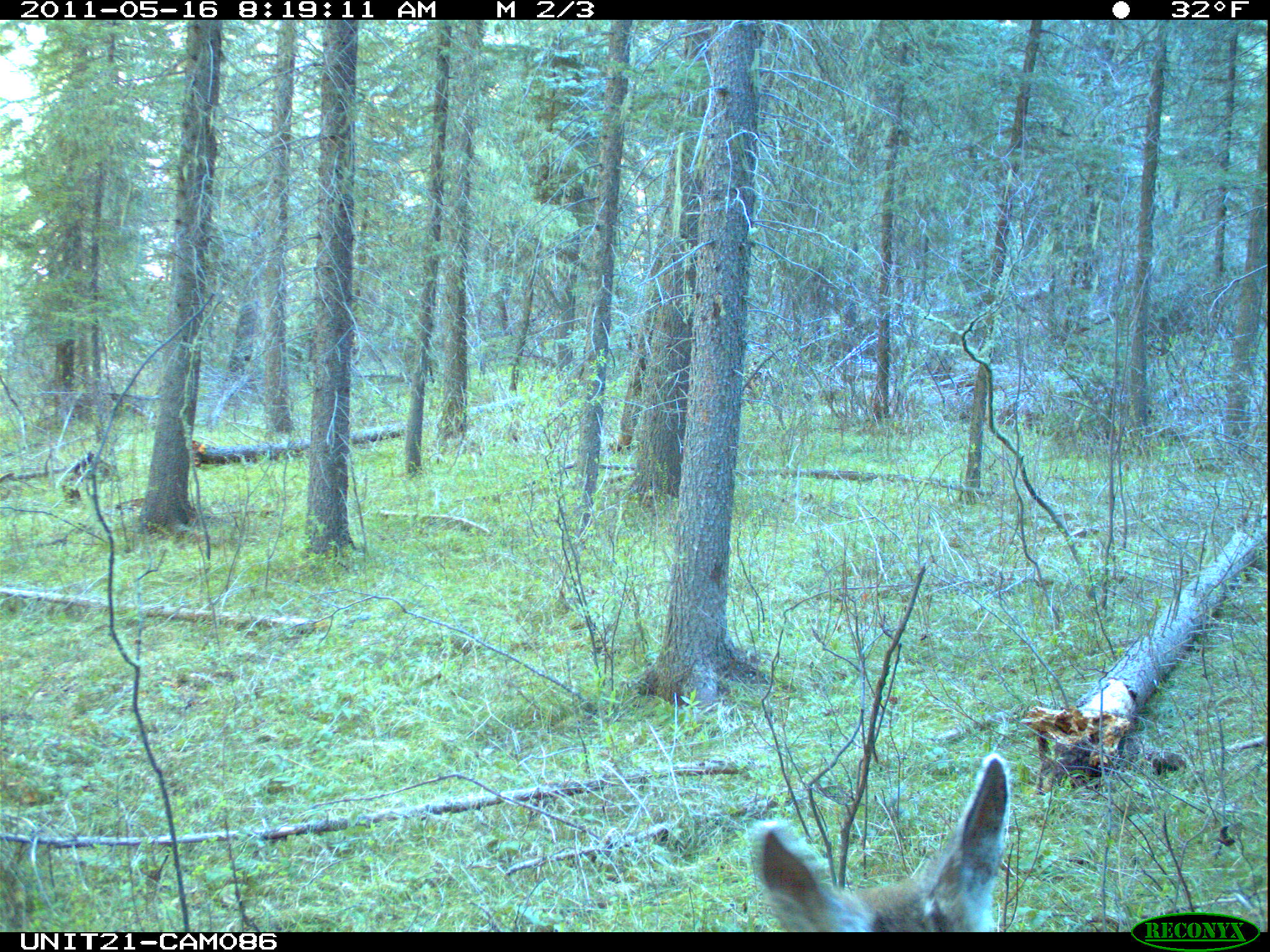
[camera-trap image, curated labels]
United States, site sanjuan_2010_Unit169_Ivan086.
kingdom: Animalia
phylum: Chordata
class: Mammalia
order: Artiodactyla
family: Cervidae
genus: Odocoileus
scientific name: Odocoileus hemionus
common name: mule deer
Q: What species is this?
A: Odocoileus hemionus (mule deer).